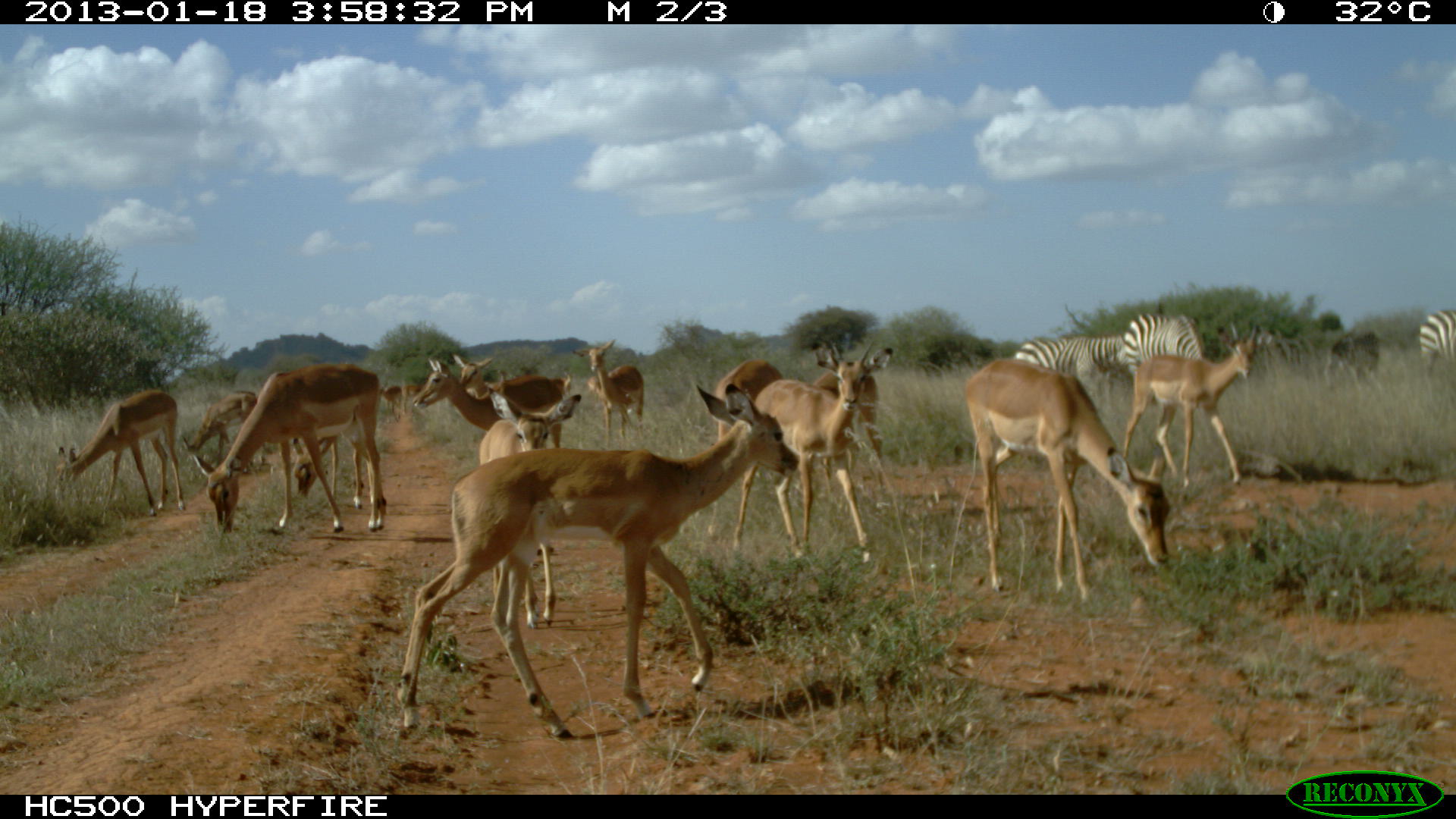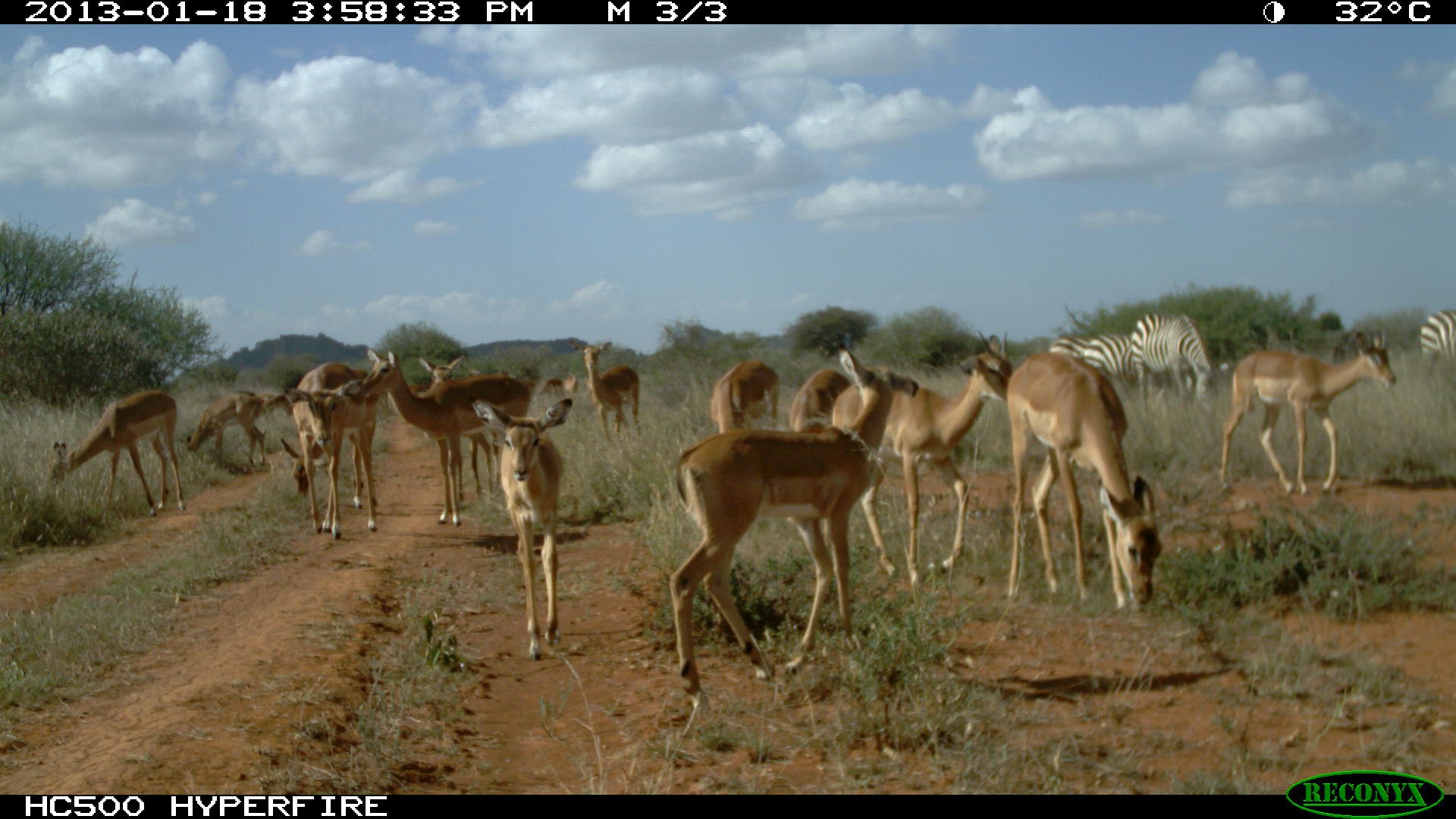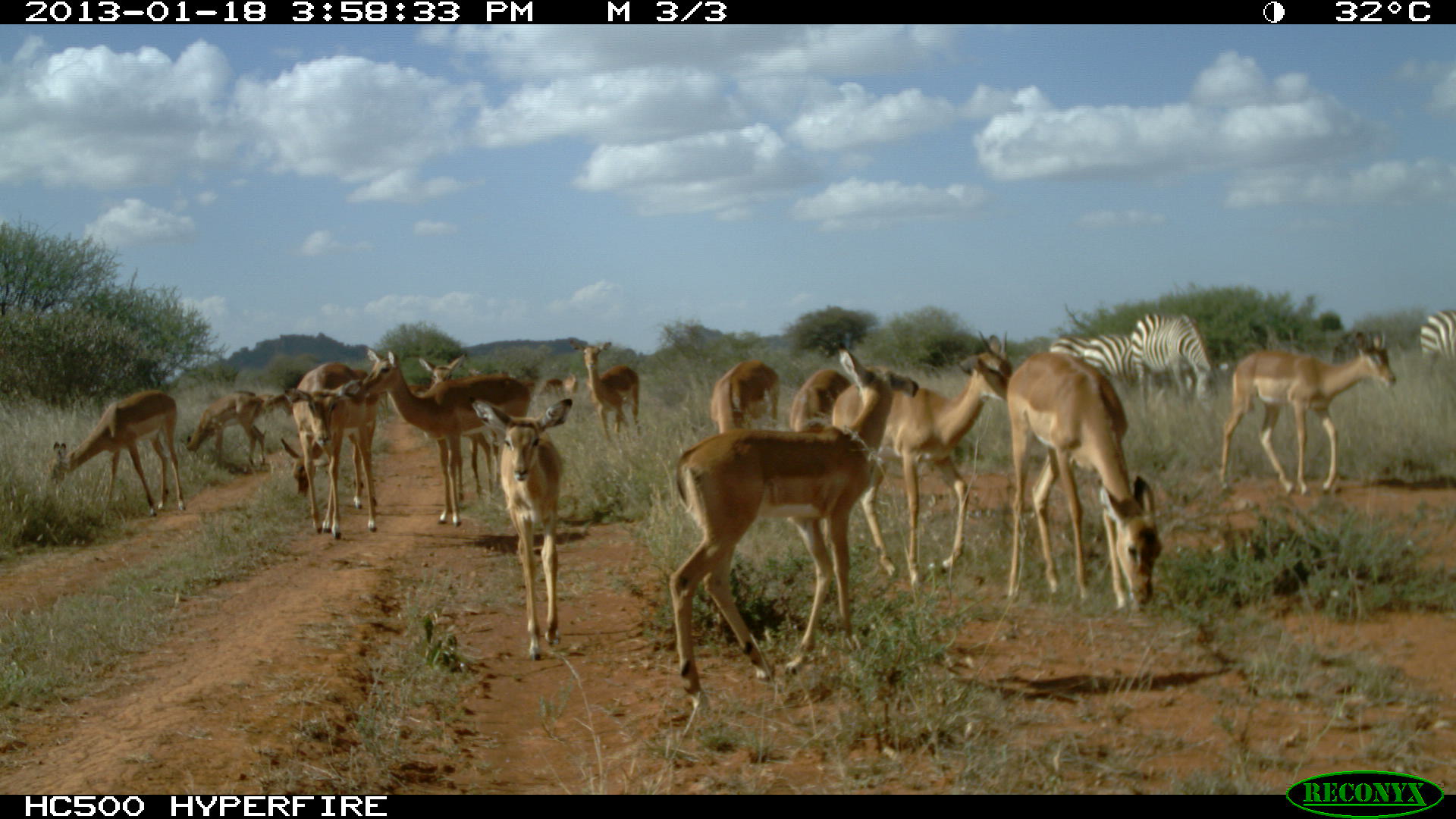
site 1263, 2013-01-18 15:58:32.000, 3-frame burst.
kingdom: Animalia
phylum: Chordata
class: Mammalia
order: Perissodactyla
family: Equidae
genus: Equus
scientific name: Equus quagga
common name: plains zebra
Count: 5.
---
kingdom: Animalia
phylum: Chordata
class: Mammalia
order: Artiodactyla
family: Bovidae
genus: Aepyceros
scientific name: Aepyceros melampus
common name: impala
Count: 17.